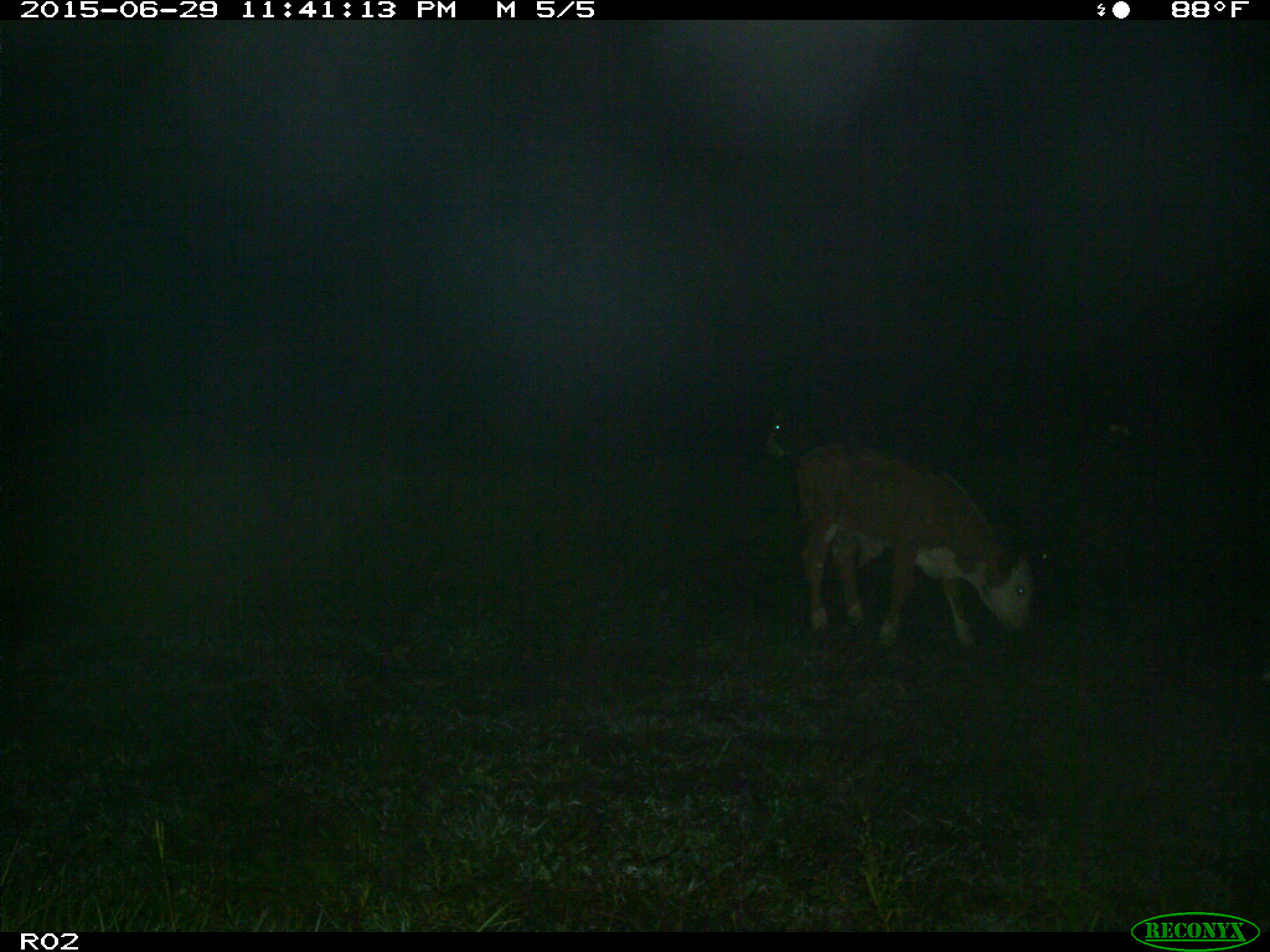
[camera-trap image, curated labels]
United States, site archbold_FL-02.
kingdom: Animalia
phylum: Chordata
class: Mammalia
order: Artiodactyla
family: Bovidae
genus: Bos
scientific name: Bos taurus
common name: domestic cow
Bos taurus (domestic cow).